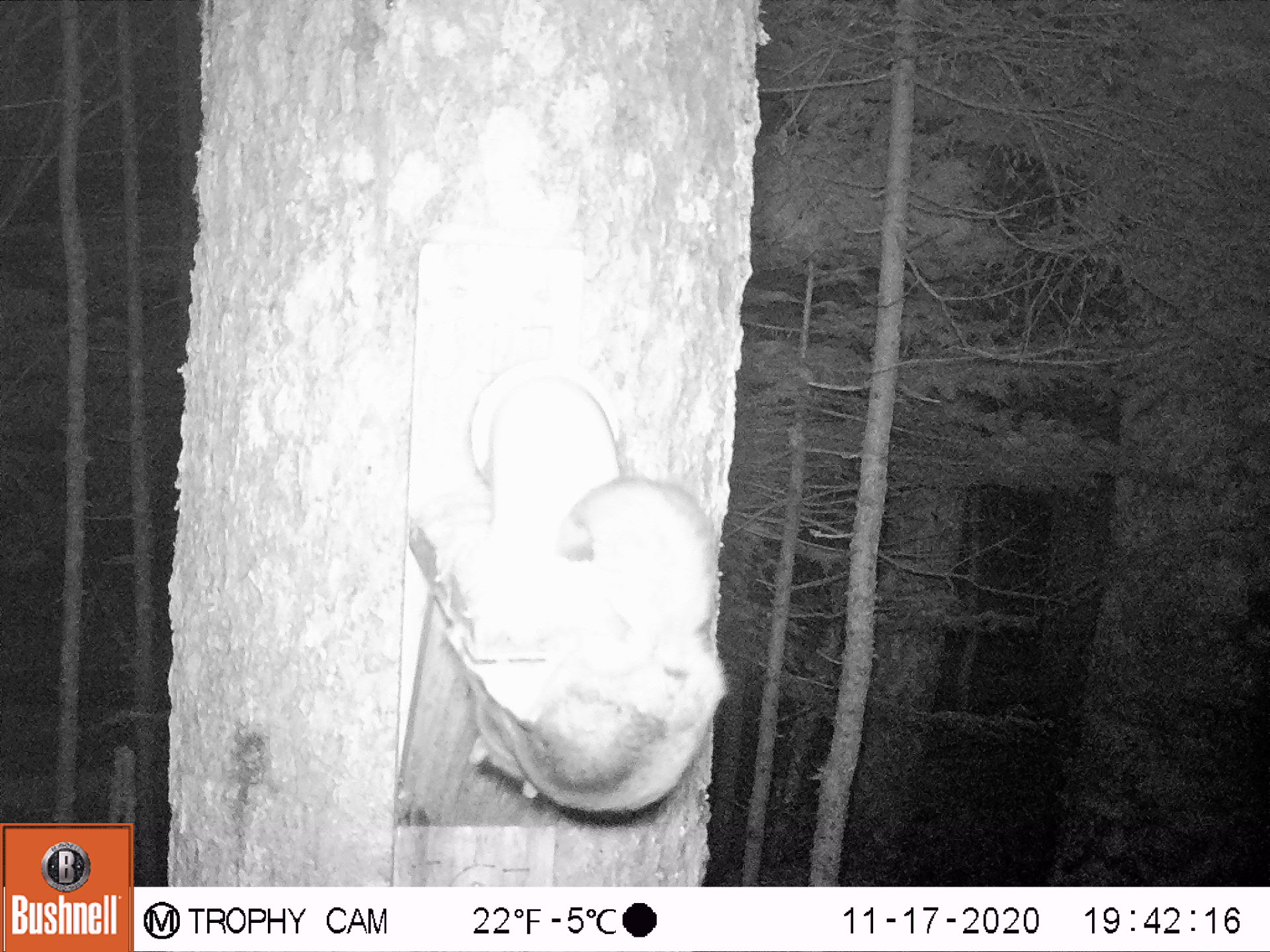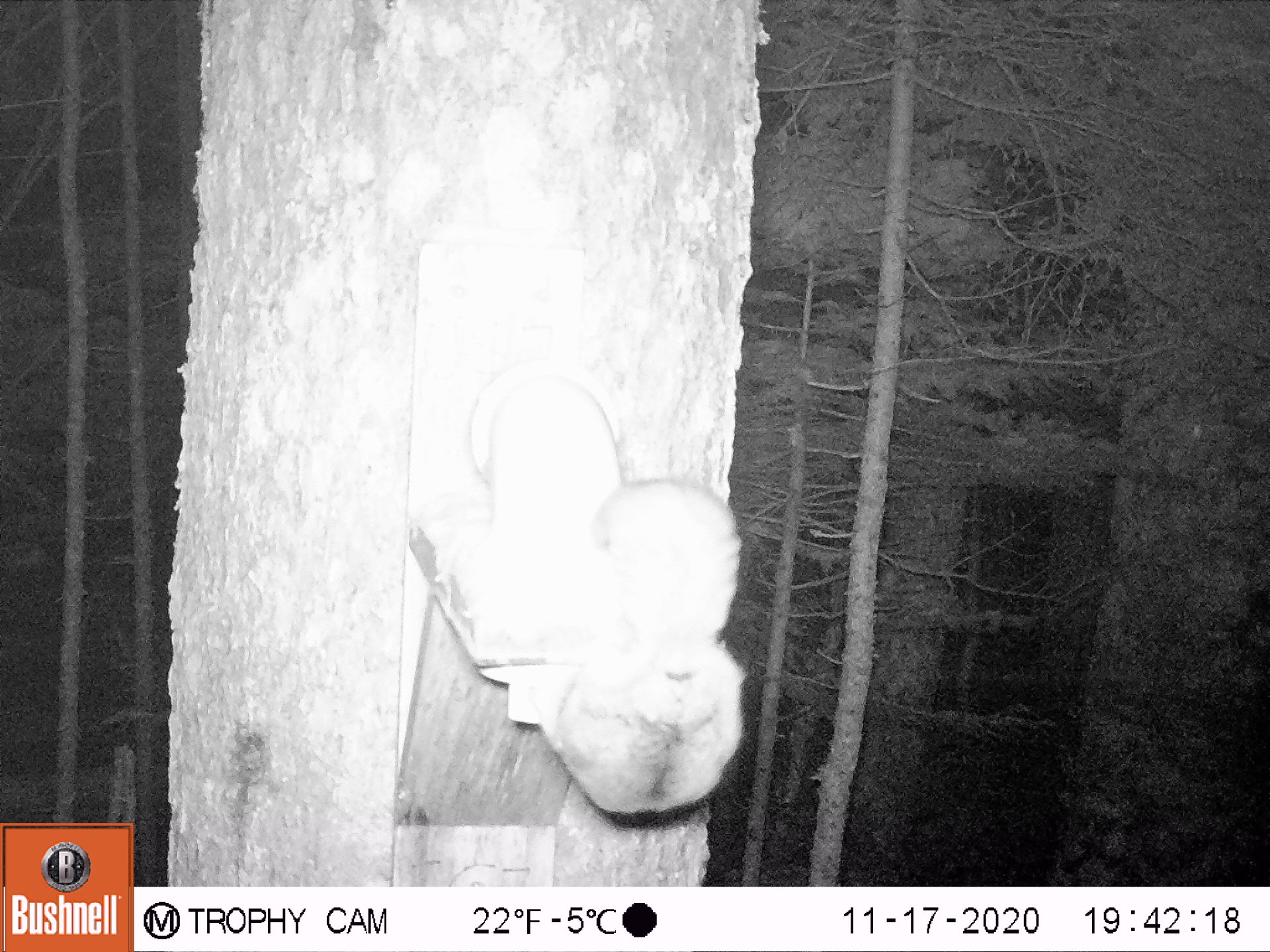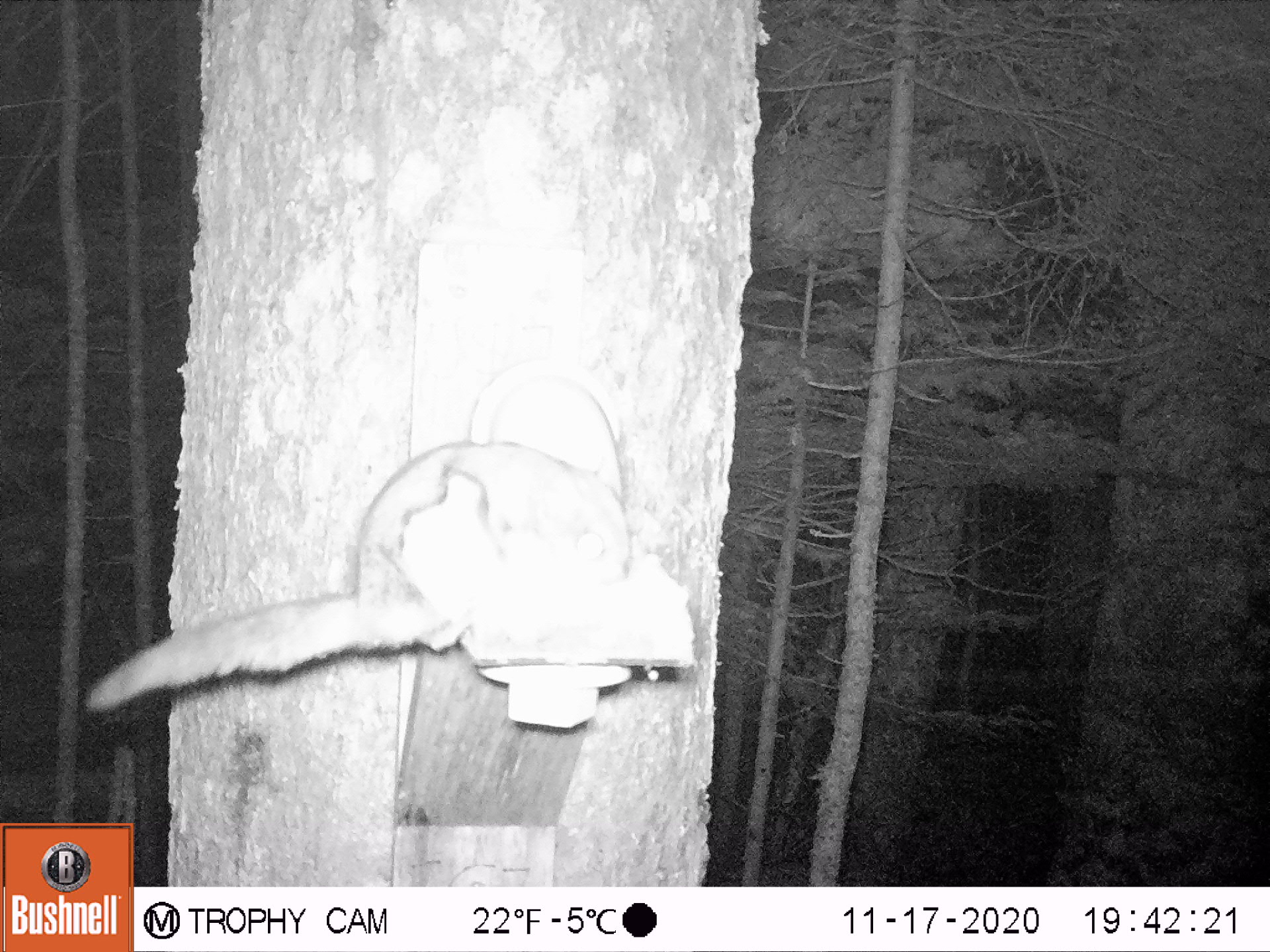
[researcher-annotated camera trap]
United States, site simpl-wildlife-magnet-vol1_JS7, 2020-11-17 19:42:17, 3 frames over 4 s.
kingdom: Animalia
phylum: Chordata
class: Mammalia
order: Rodentia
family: Sciuridae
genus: Glaucomys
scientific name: Glaucomys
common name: flying squirrel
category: flying squirrel sp.